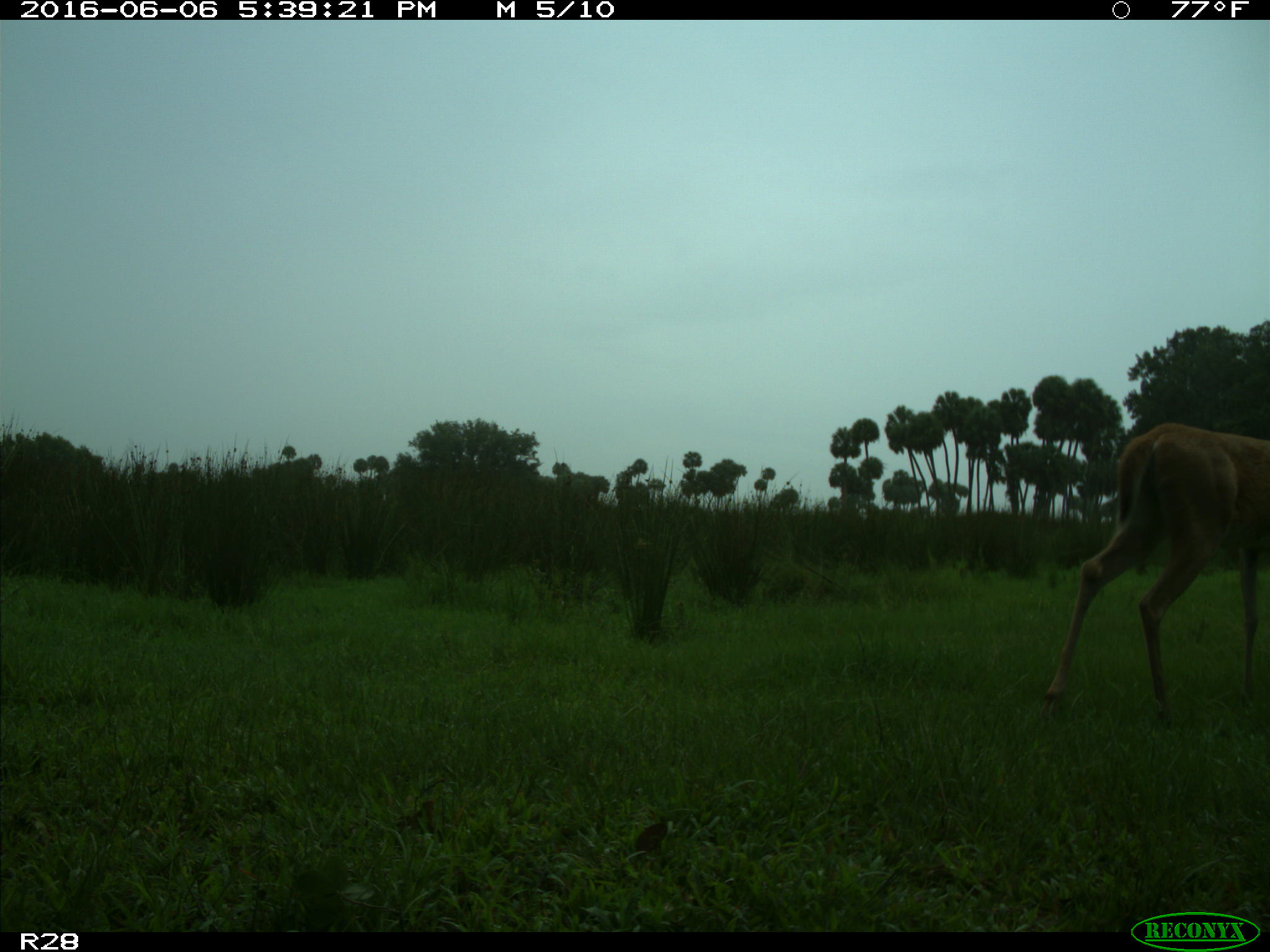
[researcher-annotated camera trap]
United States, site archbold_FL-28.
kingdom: Animalia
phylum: Chordata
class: Mammalia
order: Artiodactyla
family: Cervidae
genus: Odocoileus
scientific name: Odocoileus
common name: deer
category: unidentified deer